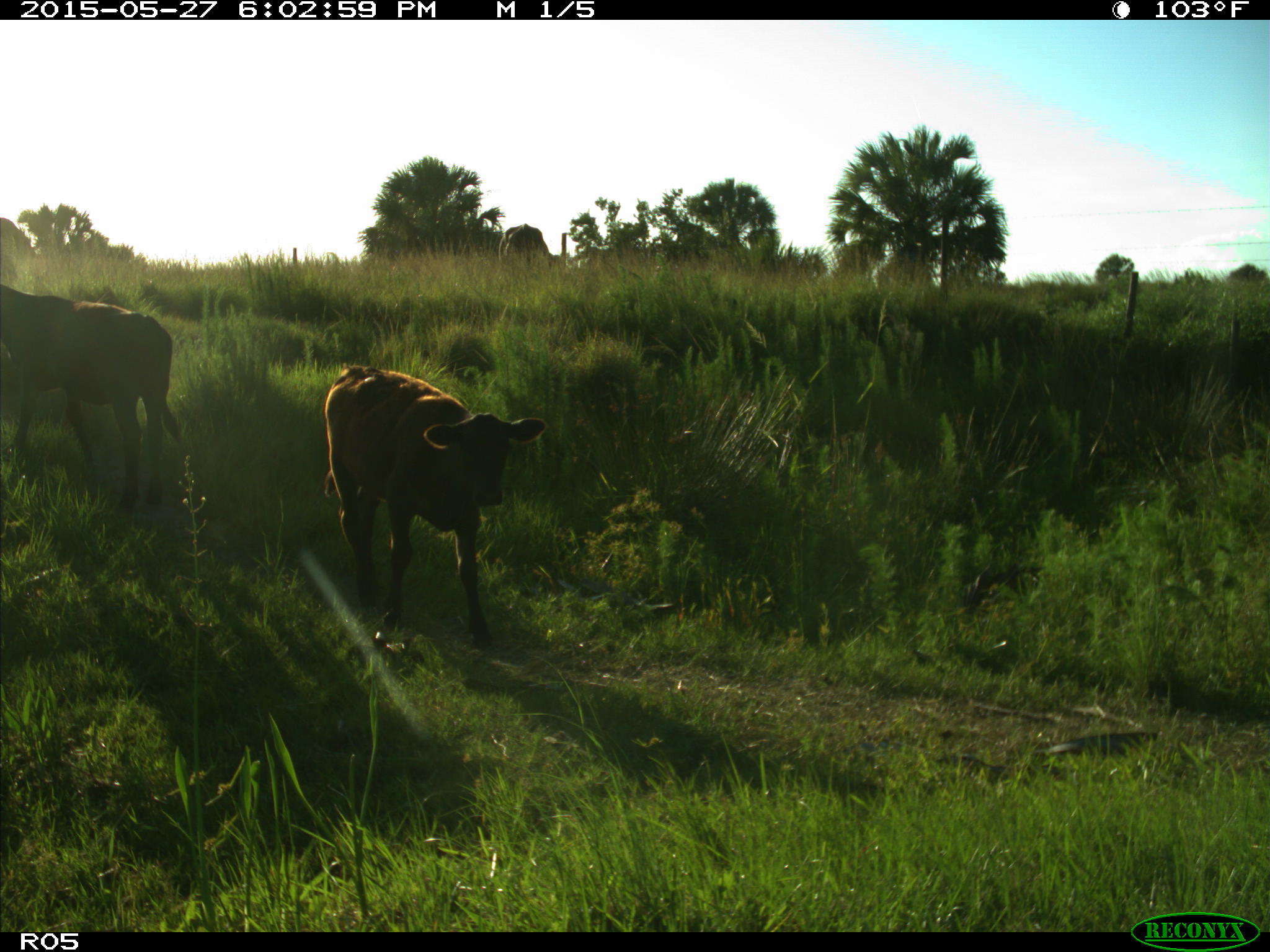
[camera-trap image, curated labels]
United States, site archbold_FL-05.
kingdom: Animalia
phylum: Chordata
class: Mammalia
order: Artiodactyla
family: Bovidae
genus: Bos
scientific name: Bos taurus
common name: domestic cow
Bos taurus (domestic cow).